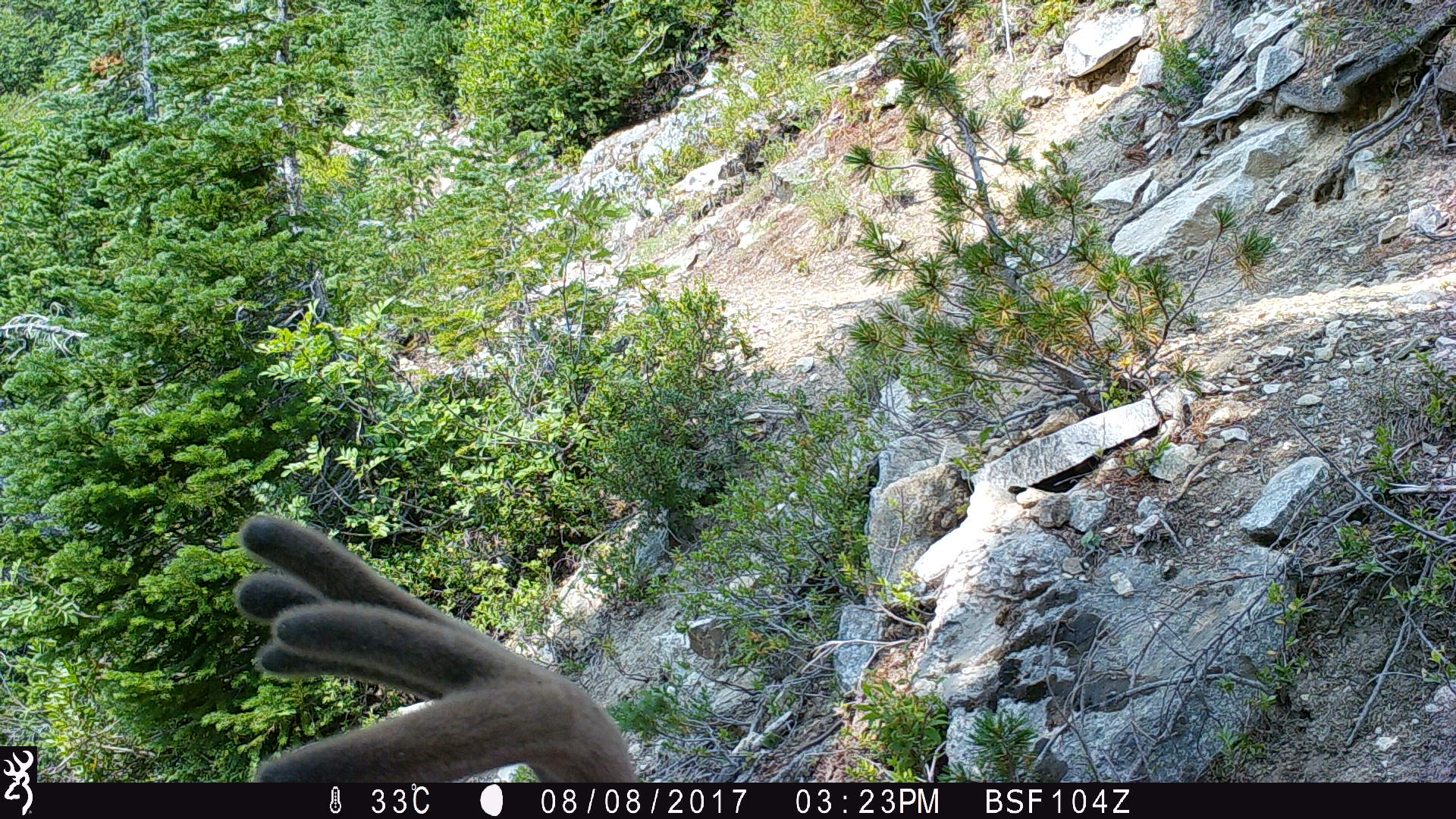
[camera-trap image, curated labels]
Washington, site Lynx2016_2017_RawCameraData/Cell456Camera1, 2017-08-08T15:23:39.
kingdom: Animalia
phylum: Chordata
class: Mammalia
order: Artiodactyla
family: Cervidae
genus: Odocoileus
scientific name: Odocoileus hemionus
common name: mule deer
Odocoileus hemionus (mule deer). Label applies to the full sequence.